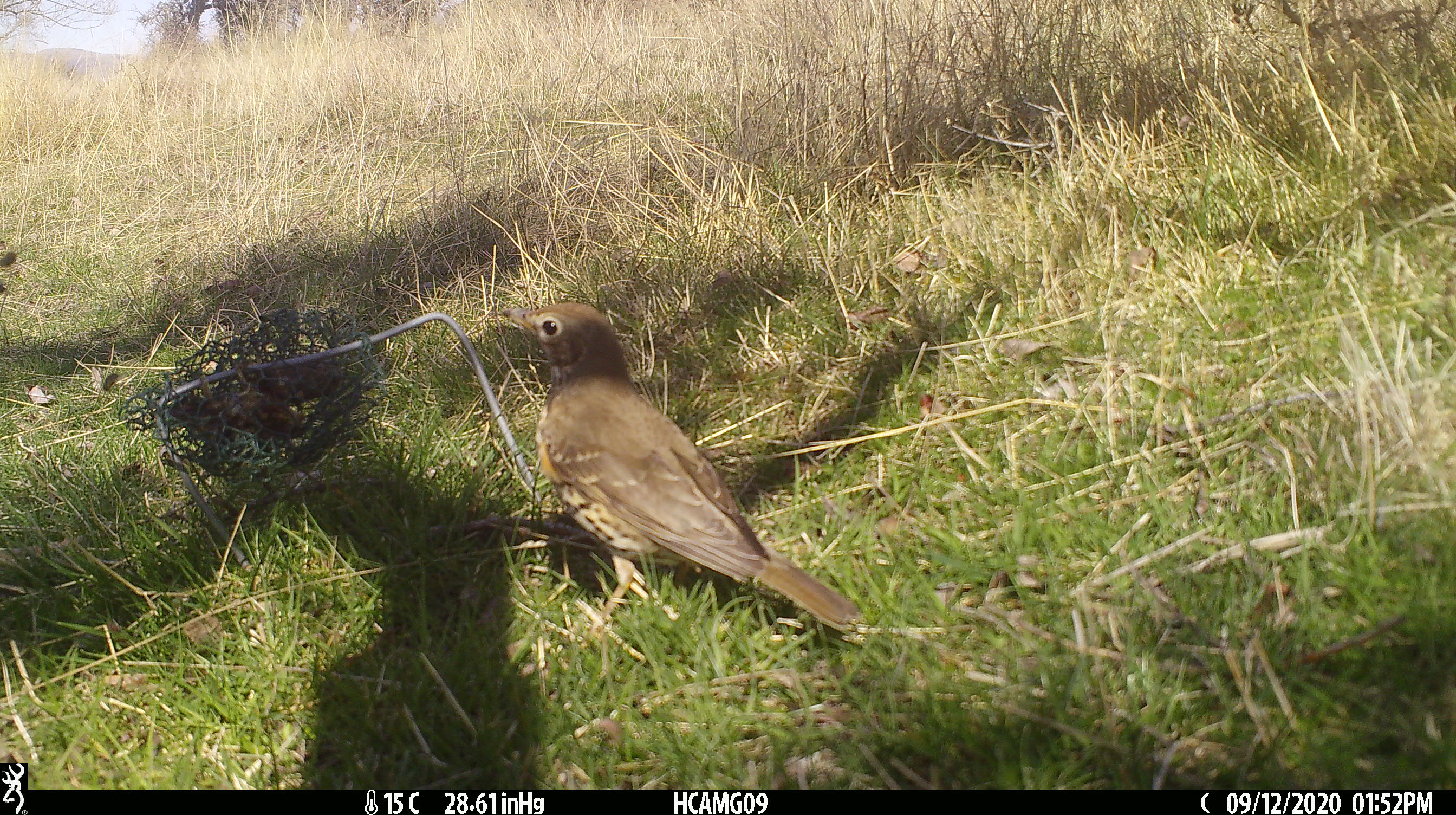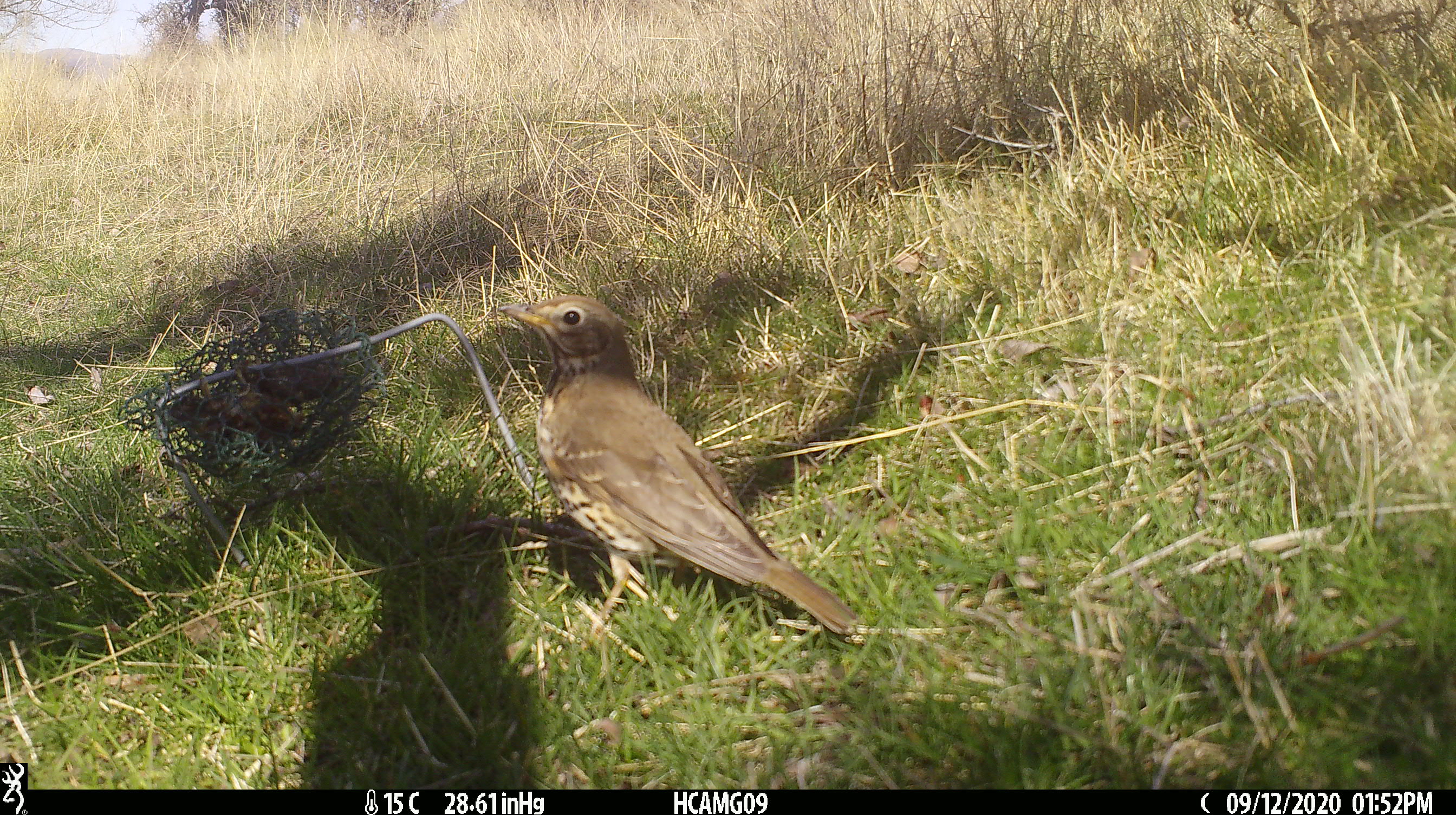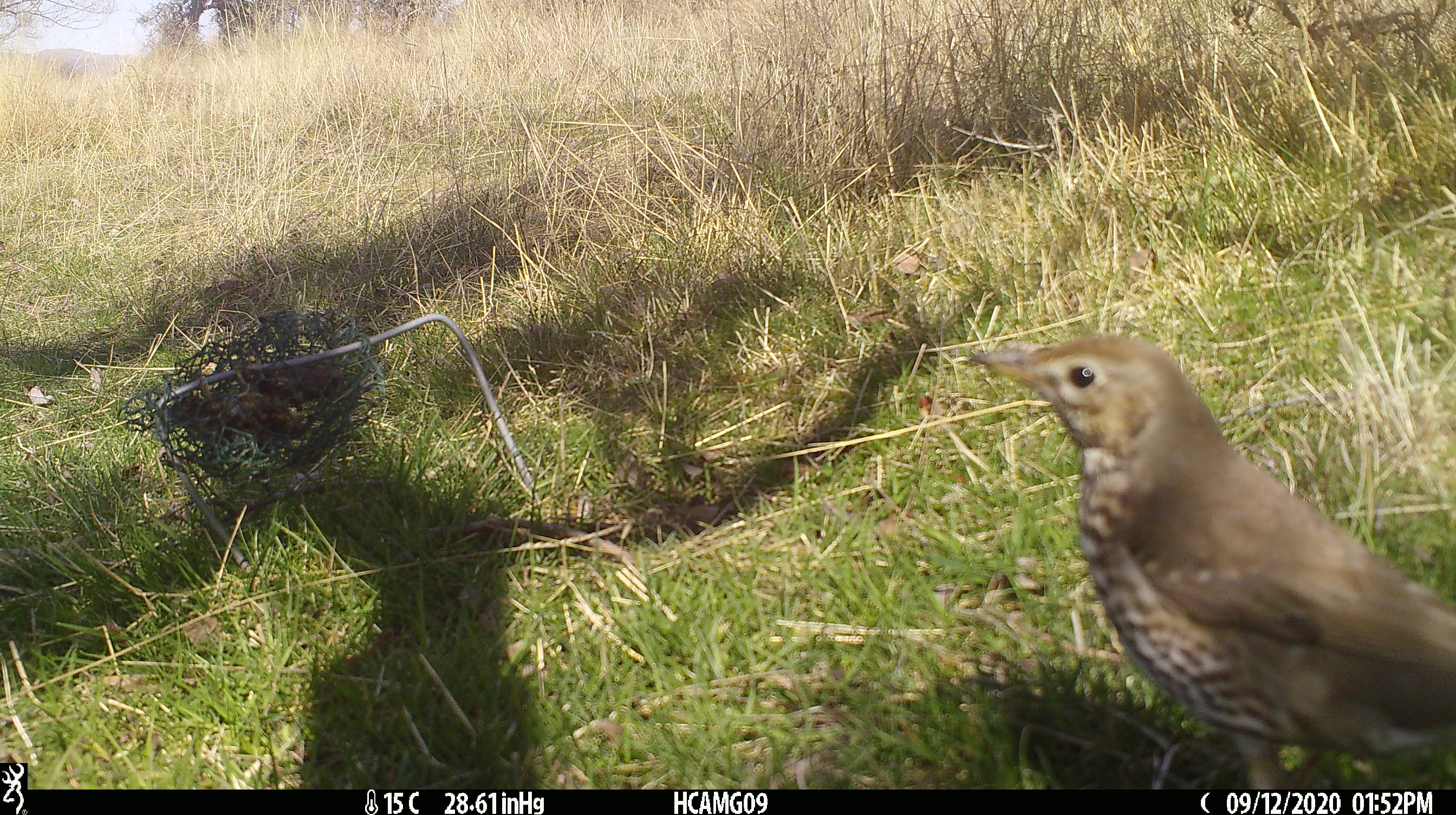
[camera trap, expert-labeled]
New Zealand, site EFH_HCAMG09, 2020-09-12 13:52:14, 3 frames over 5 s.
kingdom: Animalia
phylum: Chordata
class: Aves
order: Passeriformes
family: Turdidae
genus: Turdus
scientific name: Turdus philomelos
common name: song thrush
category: thrush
Thrush (song thrush) (Turdus philomelos).